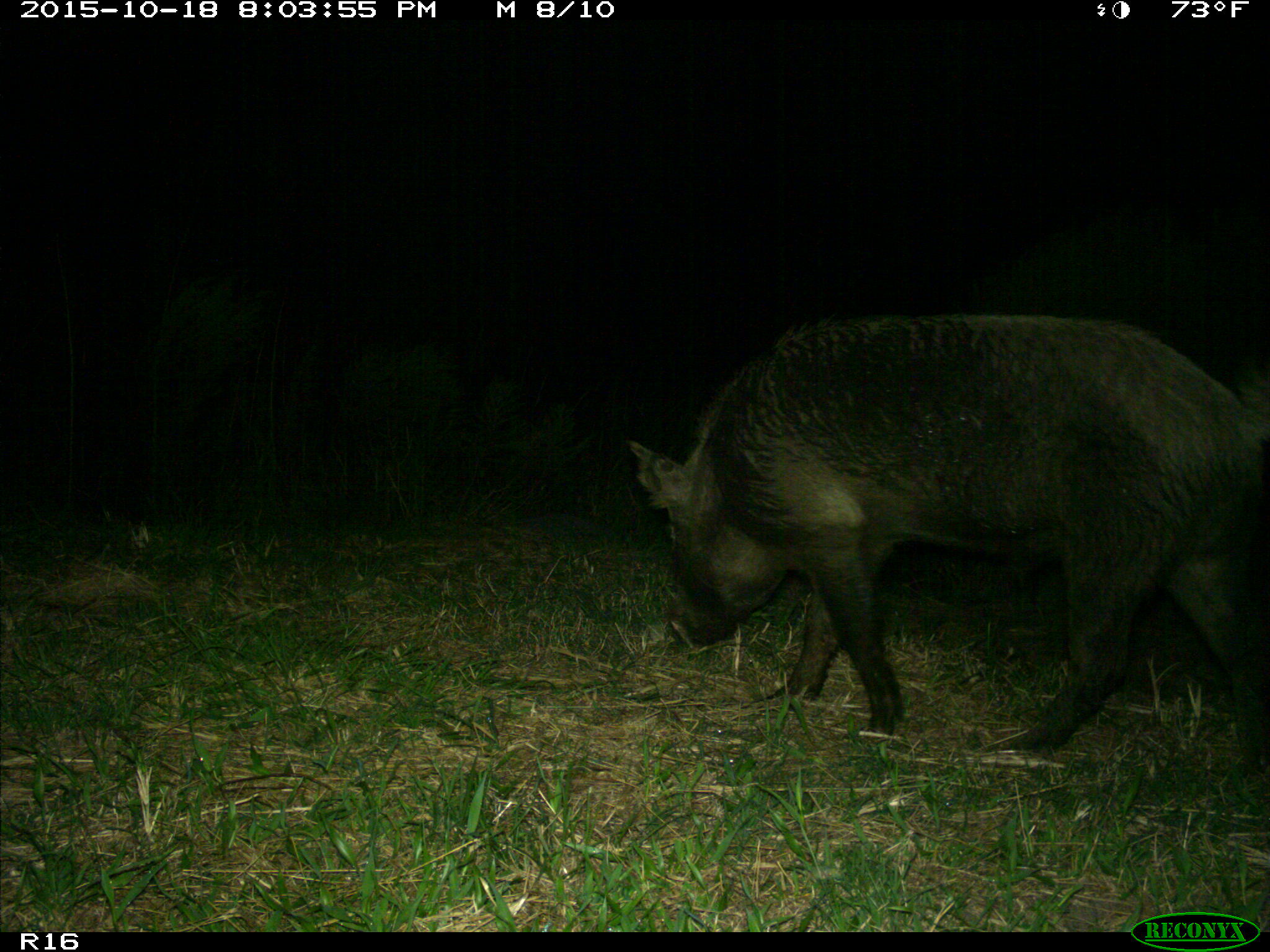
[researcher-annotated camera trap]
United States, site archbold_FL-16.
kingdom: Animalia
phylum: Chordata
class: Mammalia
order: Artiodactyla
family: Suidae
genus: Sus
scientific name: Sus scrofa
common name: wild boar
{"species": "Sus scrofa (wild boar)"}